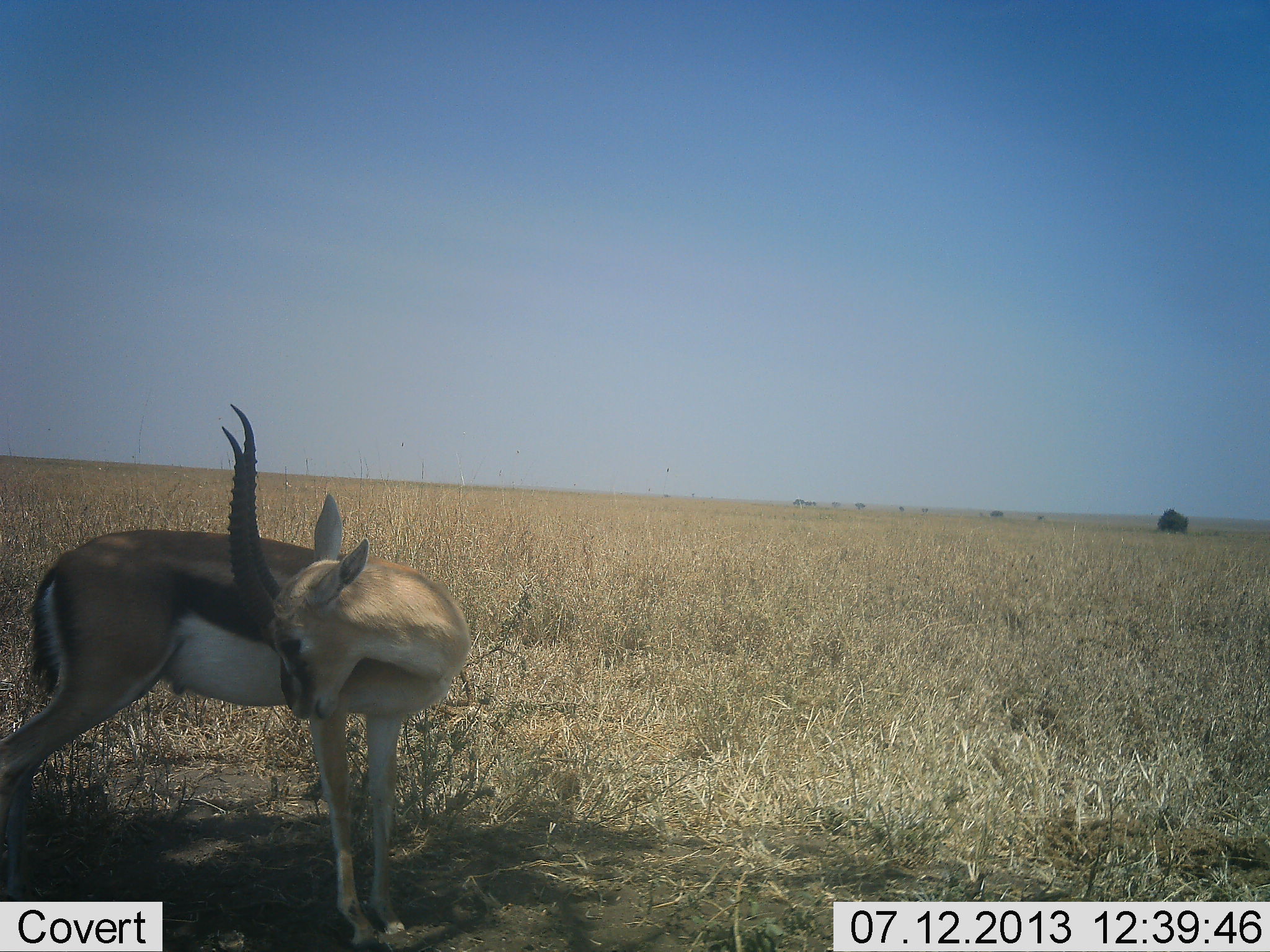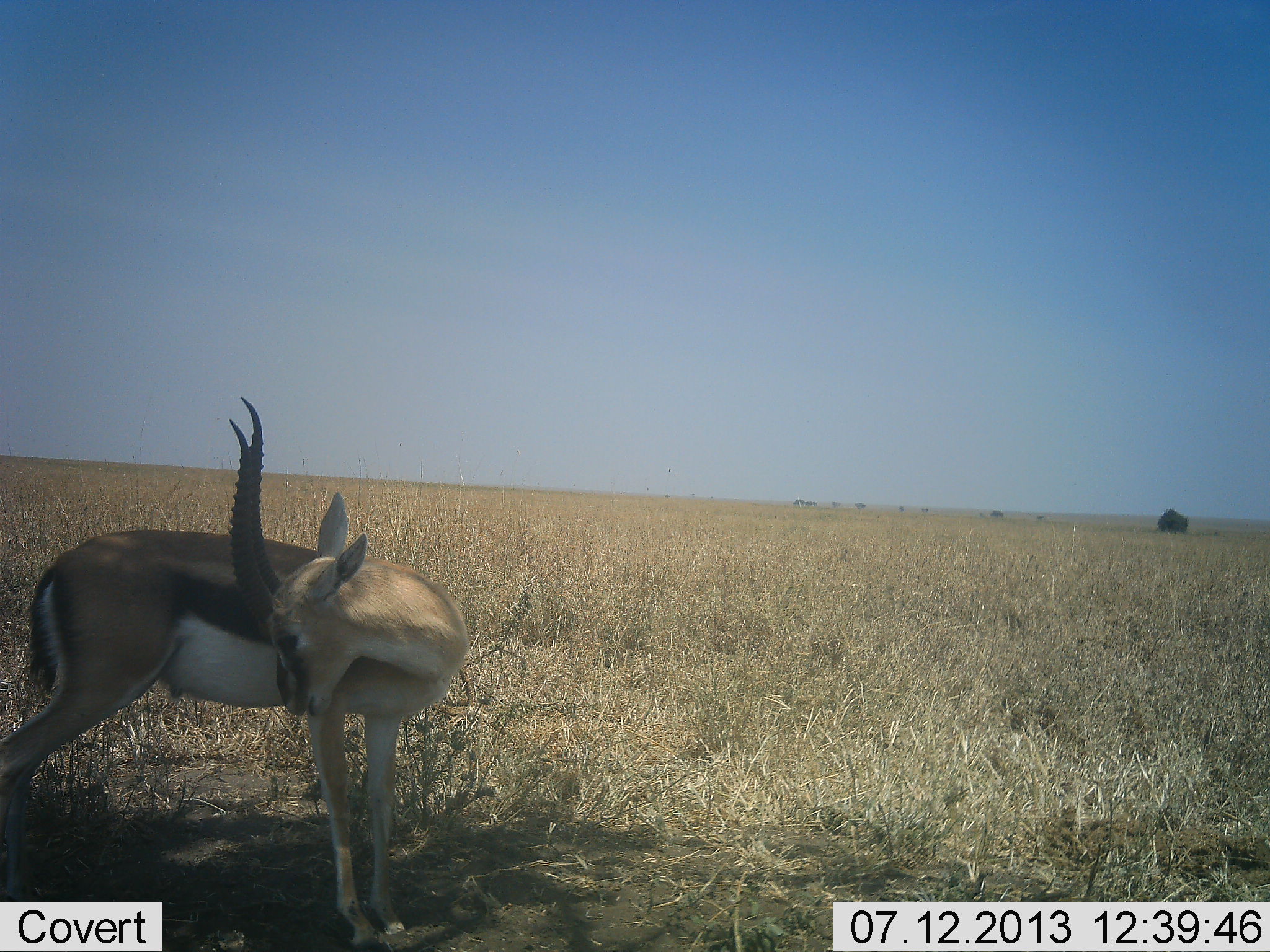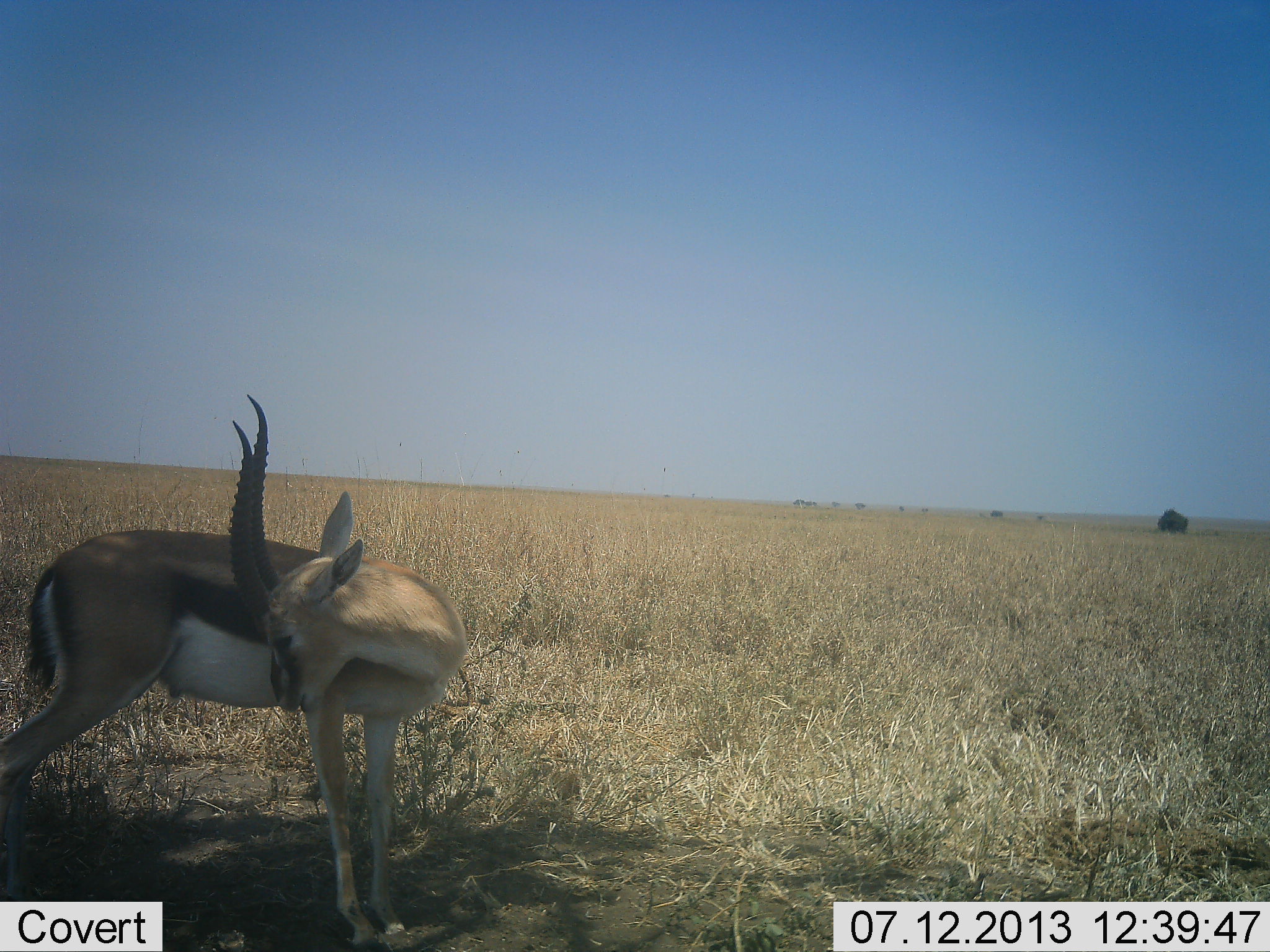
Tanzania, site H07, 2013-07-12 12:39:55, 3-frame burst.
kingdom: Animalia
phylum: Chordata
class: Mammalia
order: Artiodactyla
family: Bovidae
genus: Eudorcas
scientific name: Eudorcas thomsonii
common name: thomson's gazelle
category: gazellethomsons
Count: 1.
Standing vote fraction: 88%.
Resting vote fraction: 0%.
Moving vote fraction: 9%.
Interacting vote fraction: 6%.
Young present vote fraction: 0%.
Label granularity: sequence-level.